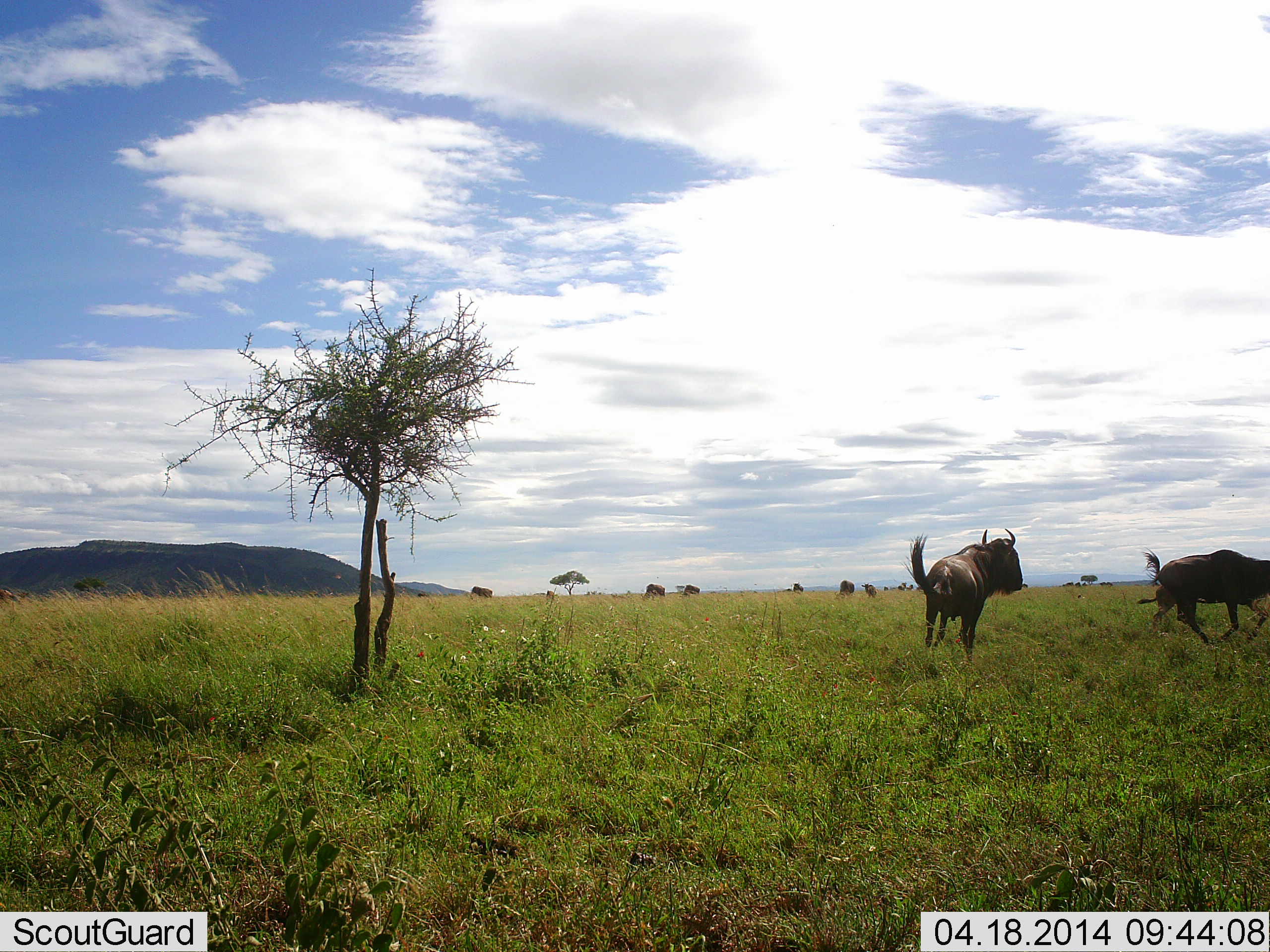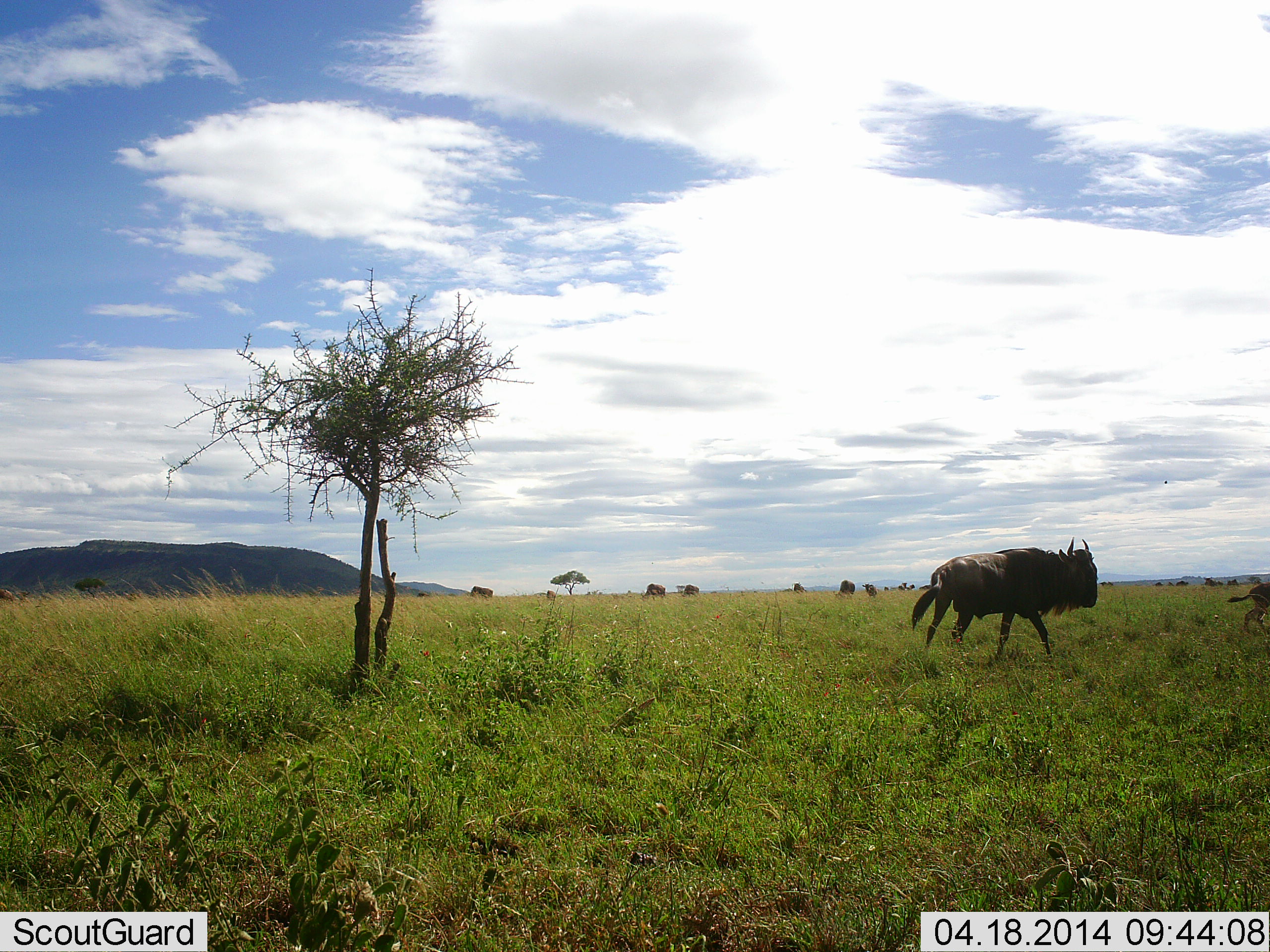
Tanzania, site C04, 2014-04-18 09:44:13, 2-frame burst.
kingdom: Animalia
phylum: Chordata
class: Mammalia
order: Artiodactyla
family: Bovidae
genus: Connochaetes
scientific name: Connochaetes taurinus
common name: blue wildebeest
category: wildebeest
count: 3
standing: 33%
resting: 8%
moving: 100%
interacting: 8%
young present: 50%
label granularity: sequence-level